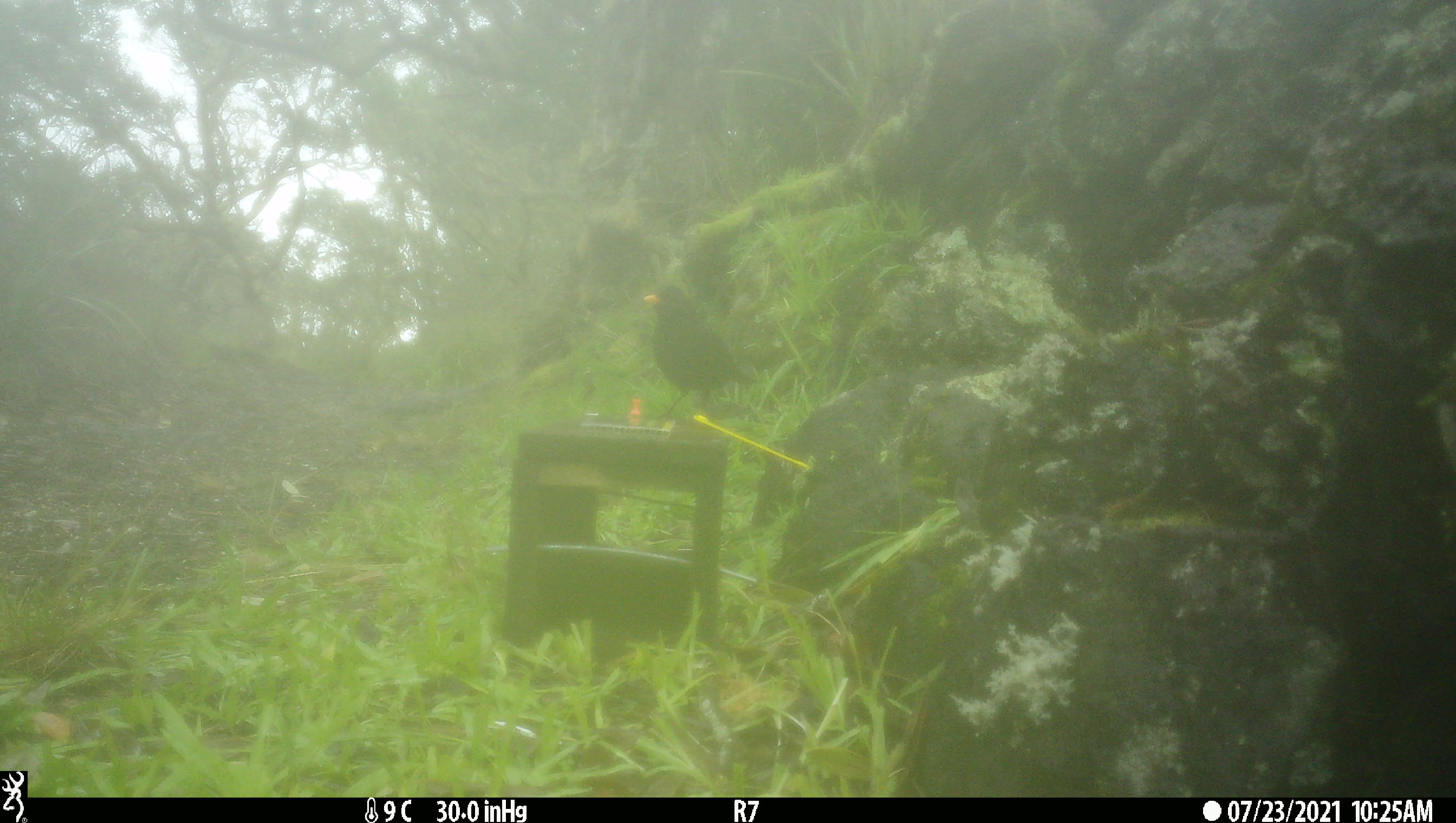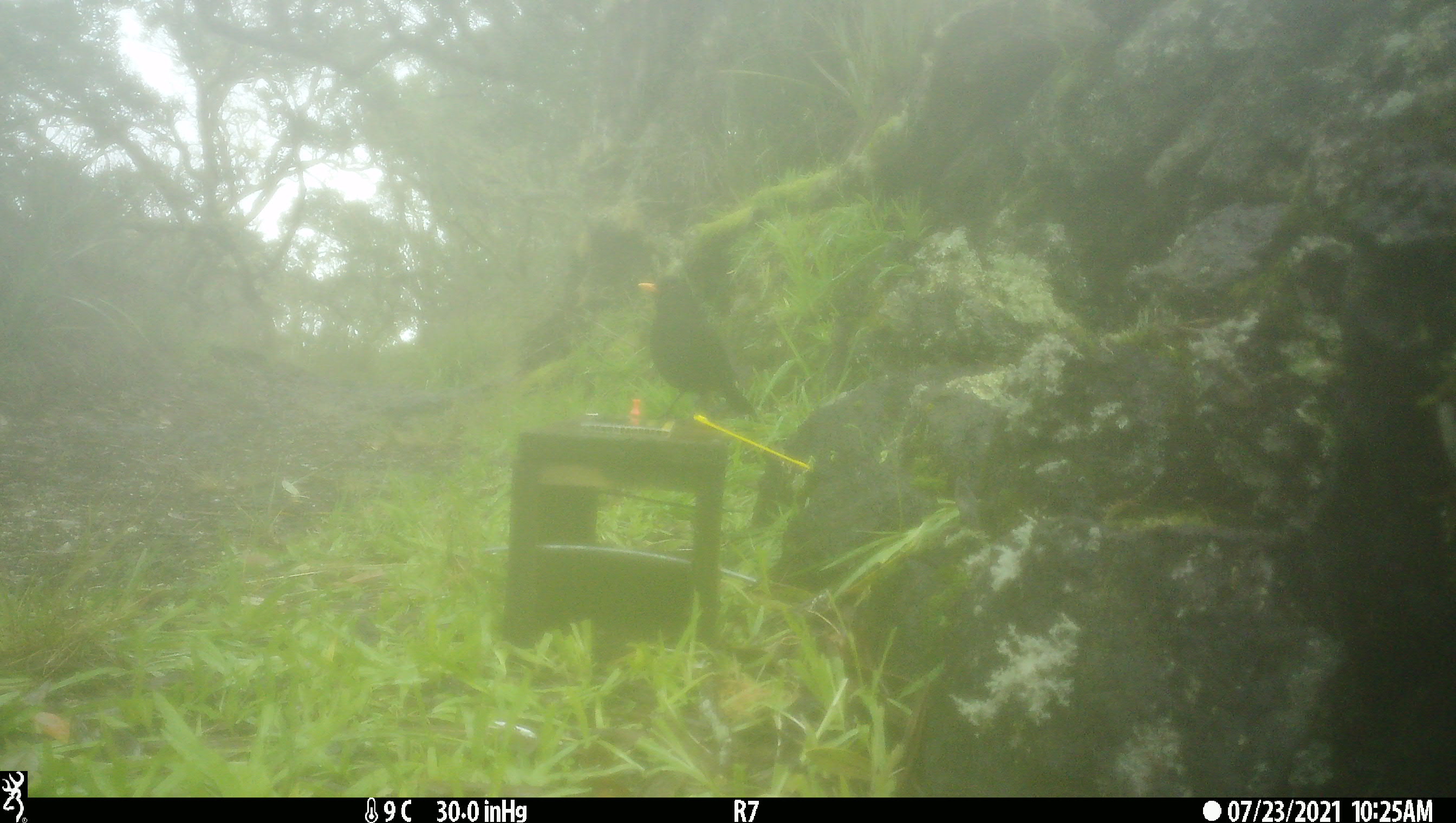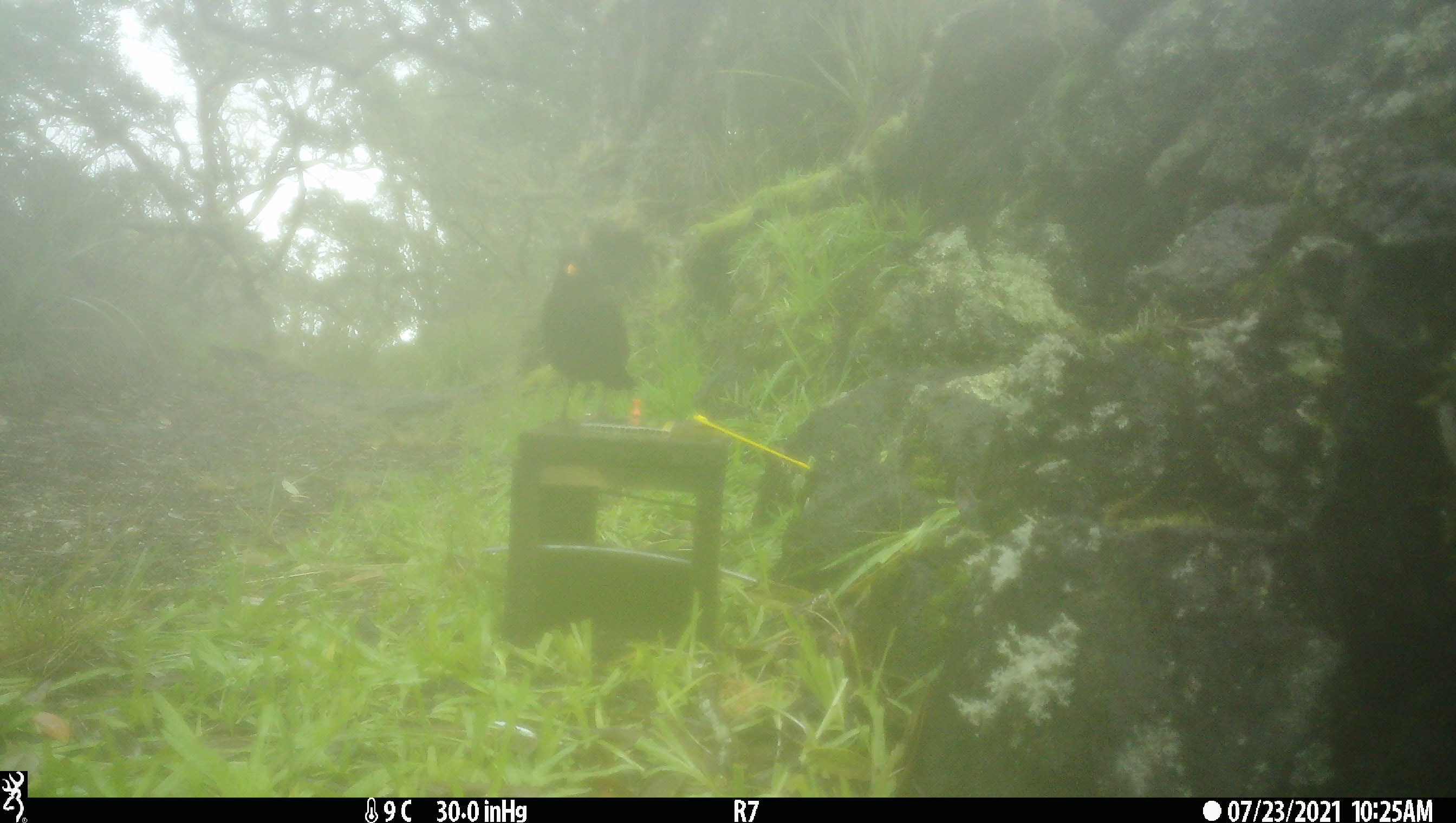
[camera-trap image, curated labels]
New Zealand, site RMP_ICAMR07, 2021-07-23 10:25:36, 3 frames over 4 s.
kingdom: Animalia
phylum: Chordata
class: Aves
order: Passeriformes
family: Turdidae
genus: Turdus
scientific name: Turdus merula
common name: eurasian blackbird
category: blackbird